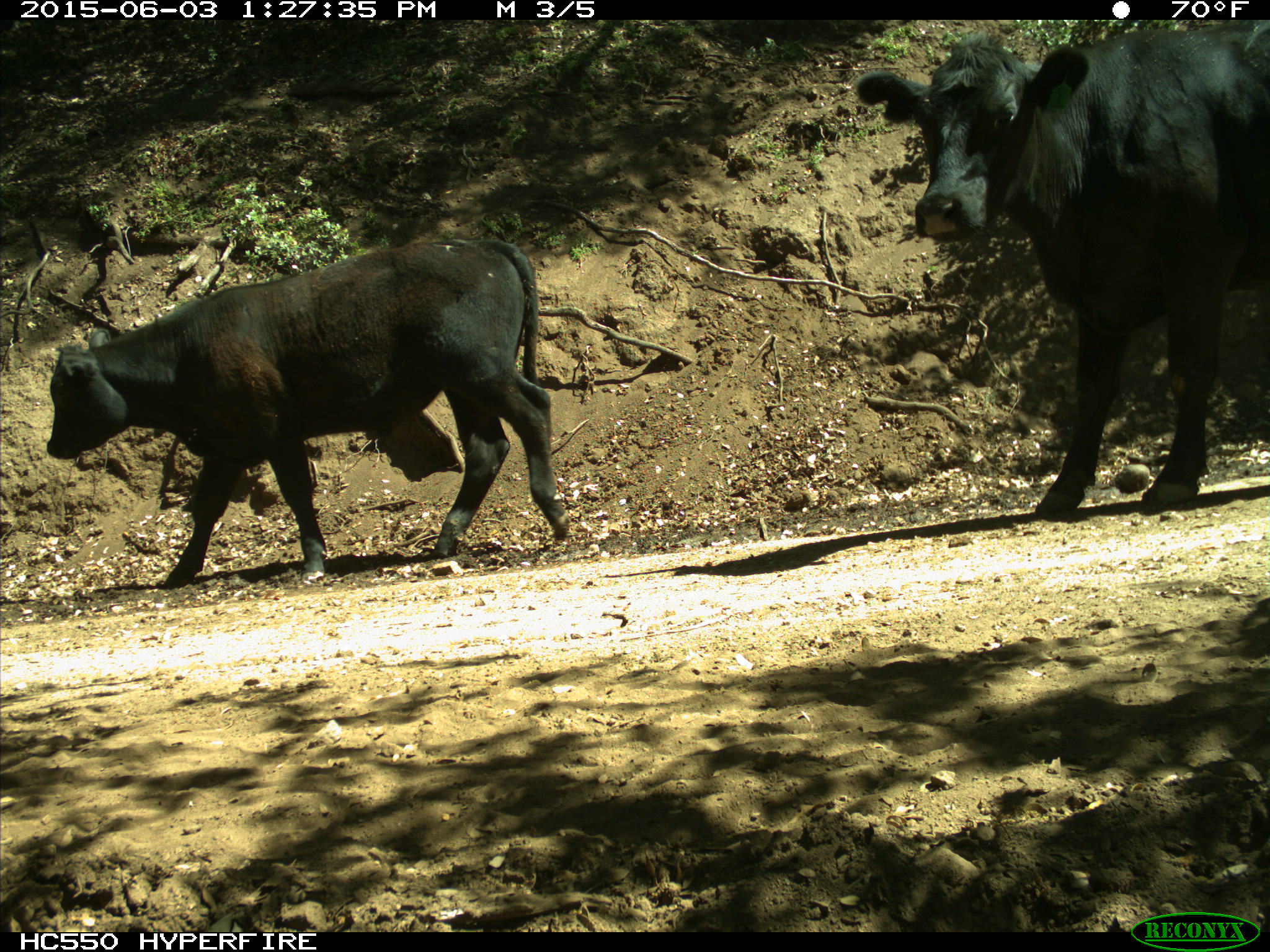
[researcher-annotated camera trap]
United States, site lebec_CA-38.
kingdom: Animalia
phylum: Chordata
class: Mammalia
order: Artiodactyla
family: Bovidae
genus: Bos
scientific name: Bos taurus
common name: domestic cow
Bos taurus (domestic cow).